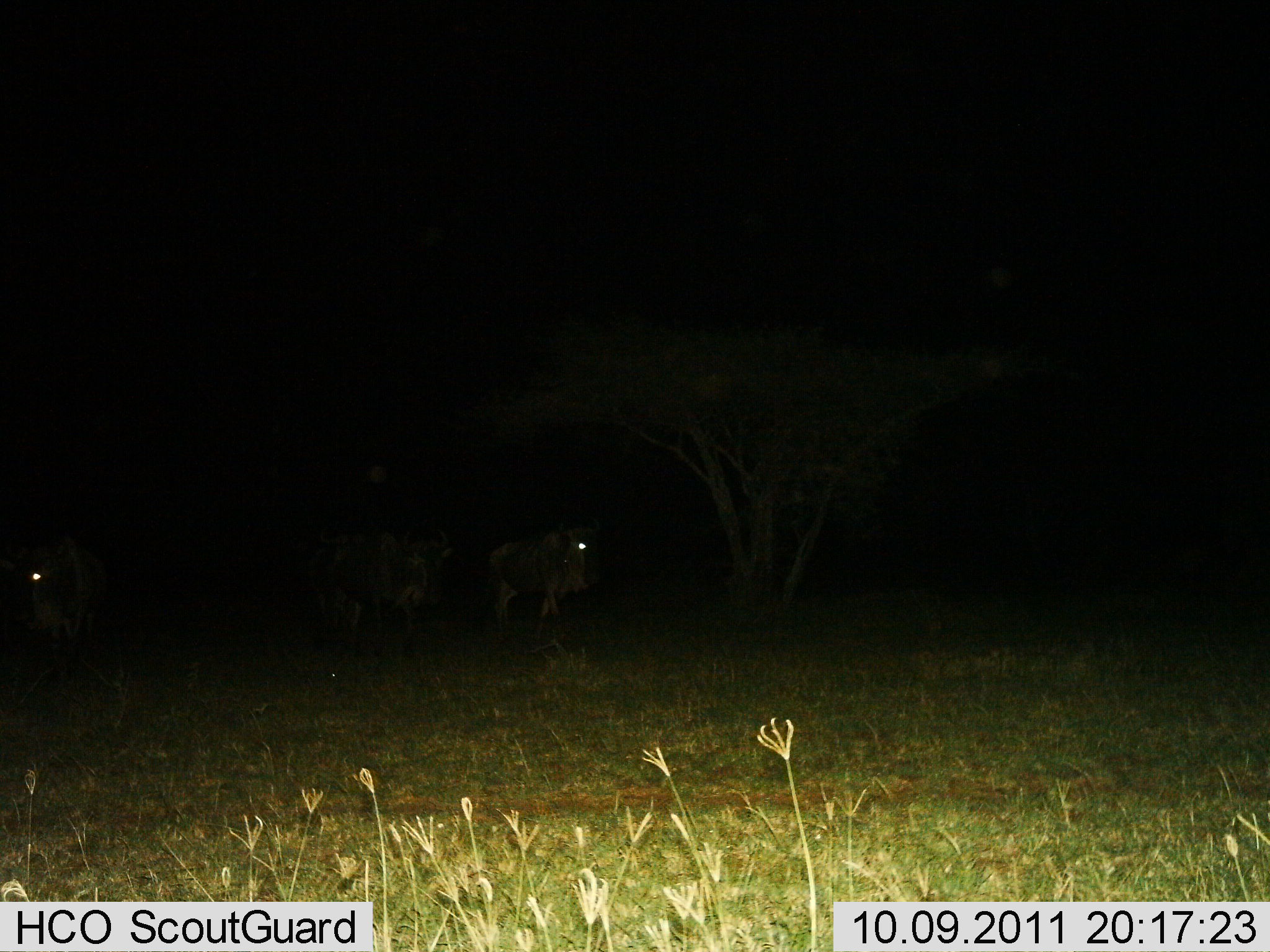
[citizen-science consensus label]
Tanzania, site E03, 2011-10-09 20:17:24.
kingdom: Animalia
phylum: Chordata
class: Mammalia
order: Artiodactyla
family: Bovidae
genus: Connochaetes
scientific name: Connochaetes taurinus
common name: blue wildebeest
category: wildebeest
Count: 3.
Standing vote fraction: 50%.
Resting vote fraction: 0%.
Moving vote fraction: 57%.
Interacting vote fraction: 0%.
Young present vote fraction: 0%.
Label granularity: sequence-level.